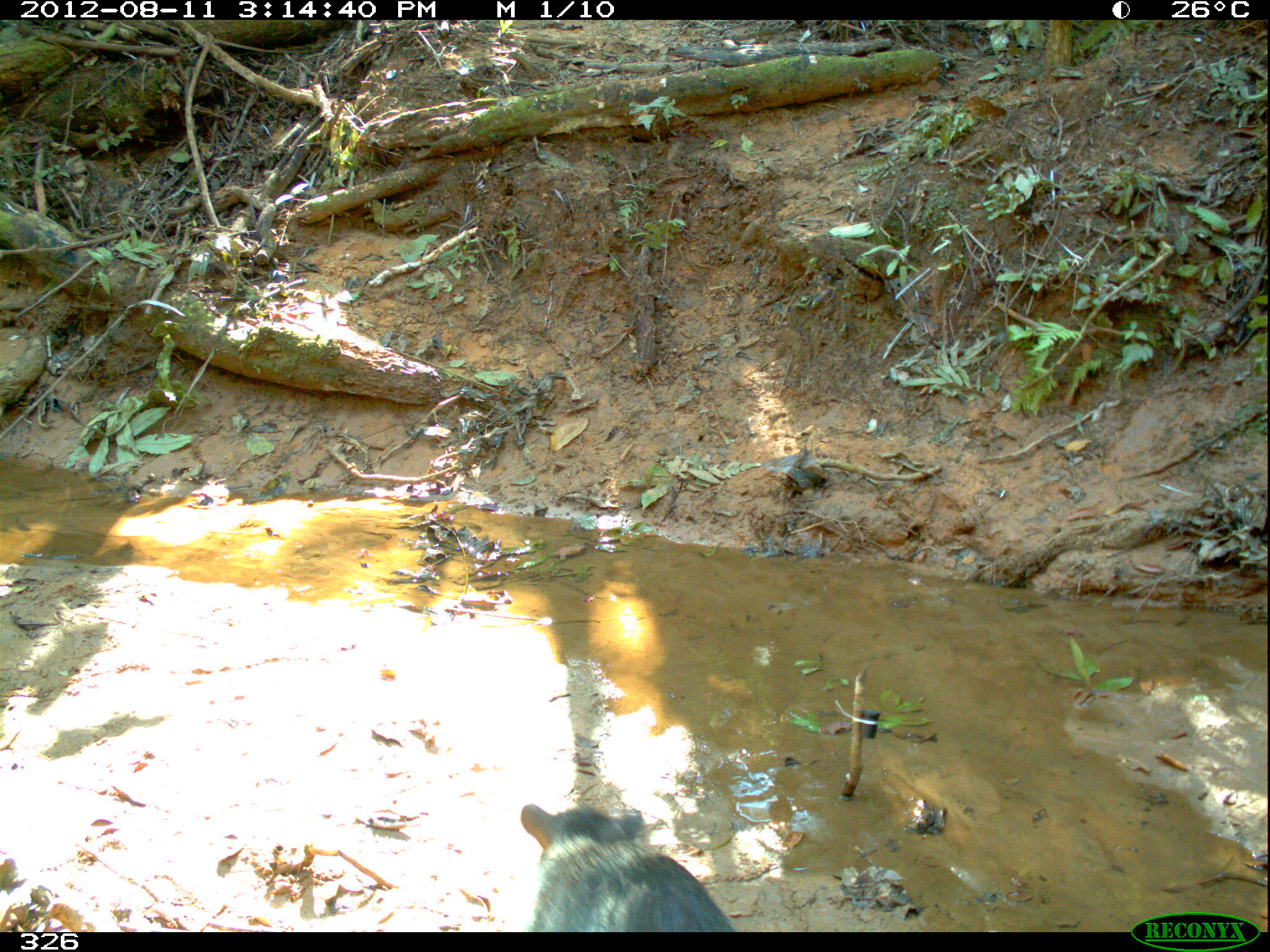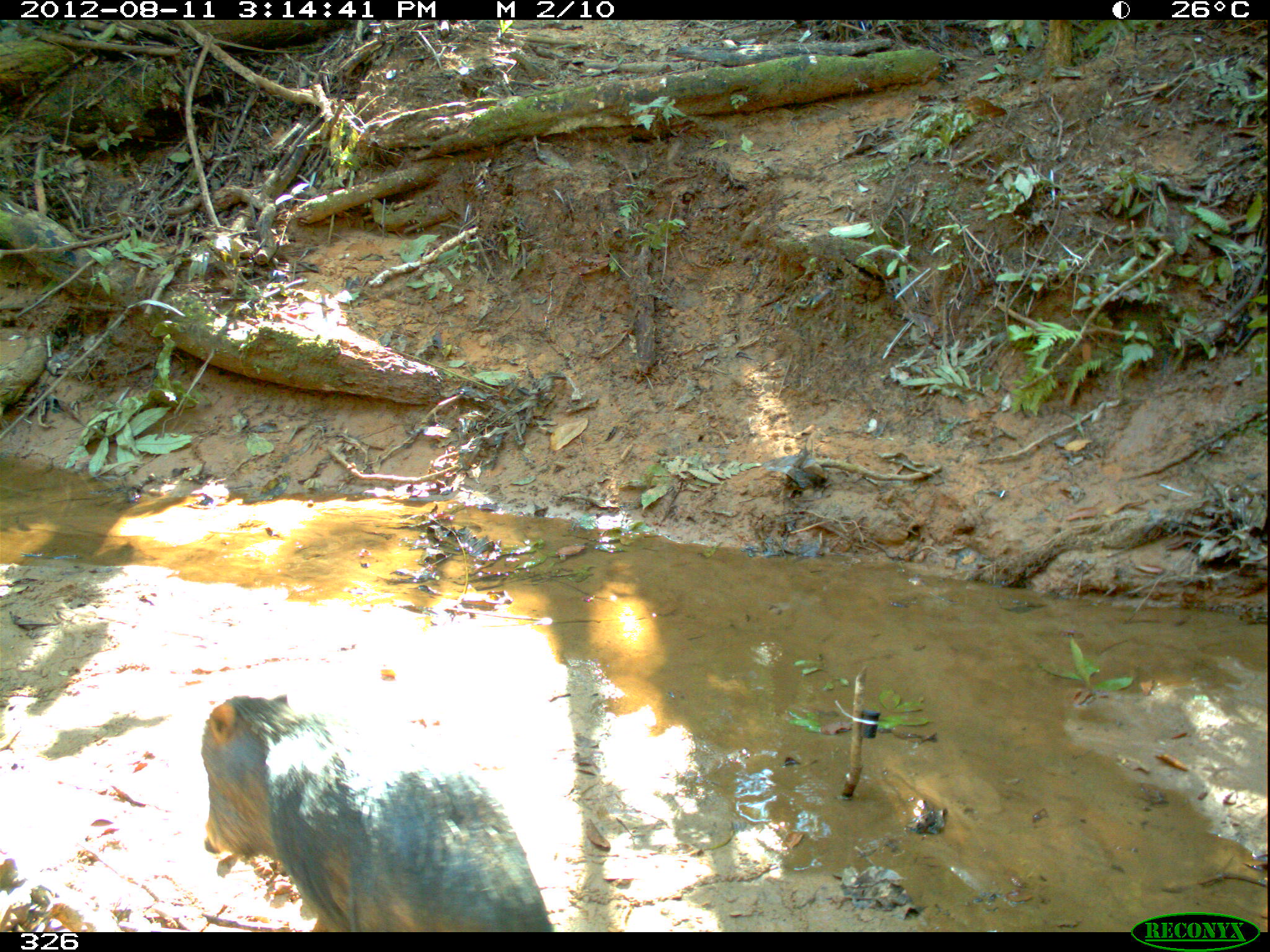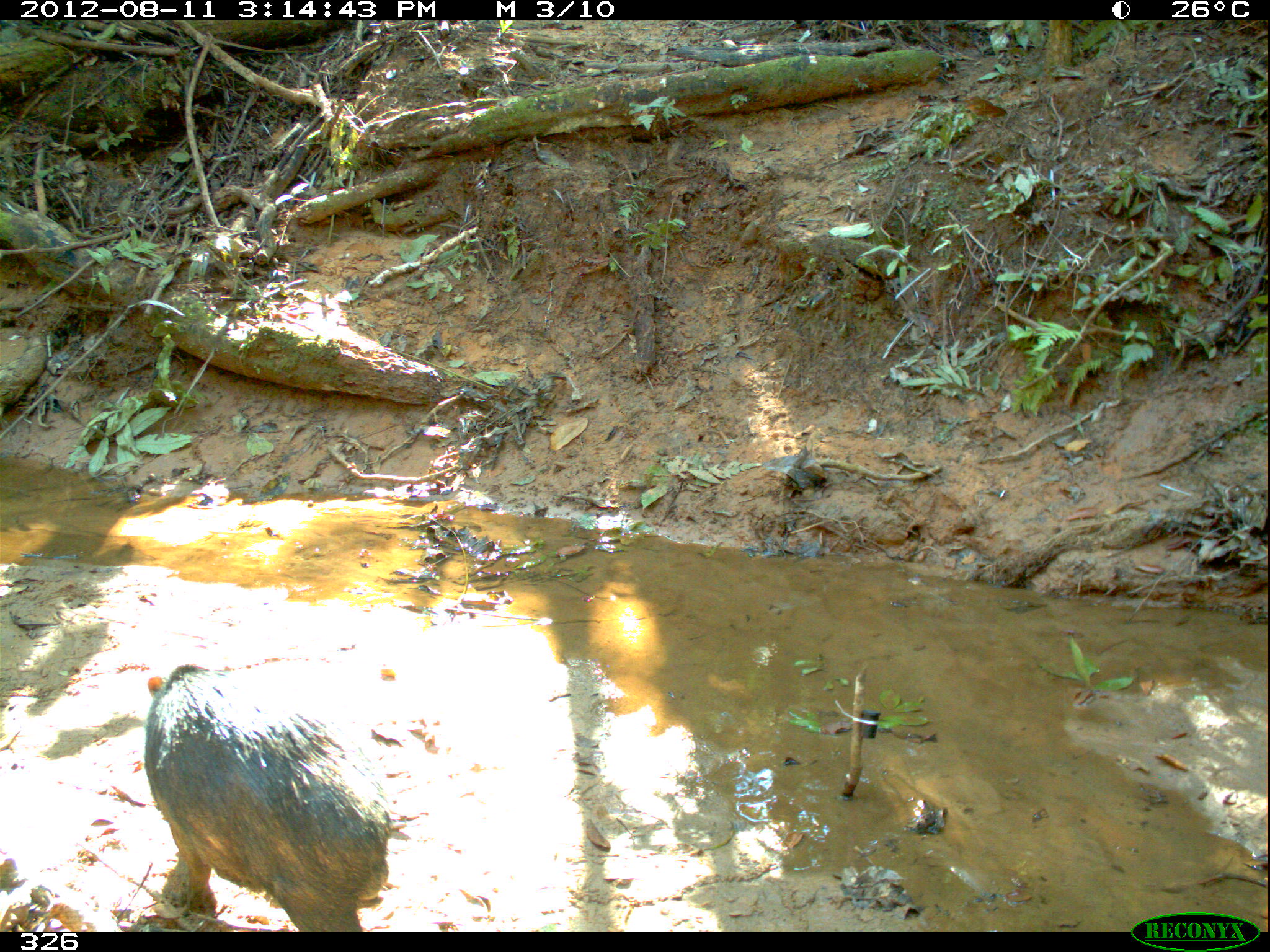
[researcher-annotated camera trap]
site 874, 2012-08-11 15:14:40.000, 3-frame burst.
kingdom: Animalia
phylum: Chordata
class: Mammalia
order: Artiodactyla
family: Tayassuidae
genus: Tayassu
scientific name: Tayassu pecari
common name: white-lipped peccary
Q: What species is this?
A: Tayassu pecari (white-lipped peccary).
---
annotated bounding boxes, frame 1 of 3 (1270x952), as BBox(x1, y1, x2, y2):
tayassu pecari: BBox(519, 805, 735, 932)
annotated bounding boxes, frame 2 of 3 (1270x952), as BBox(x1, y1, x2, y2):
tayassu pecari: BBox(198, 692, 551, 928)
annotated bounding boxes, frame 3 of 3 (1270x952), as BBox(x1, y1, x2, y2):
tayassu pecari: BBox(140, 660, 393, 928)